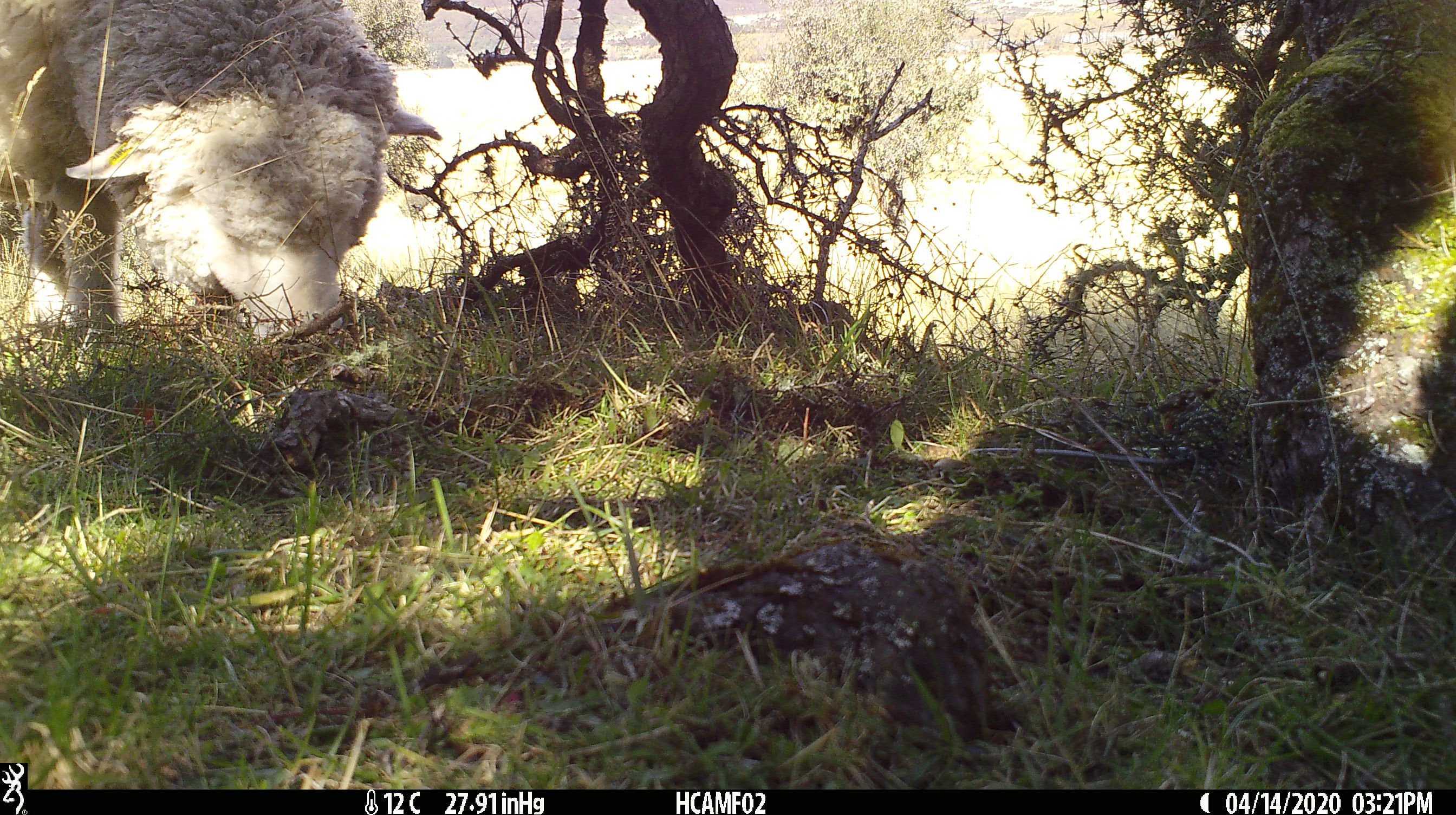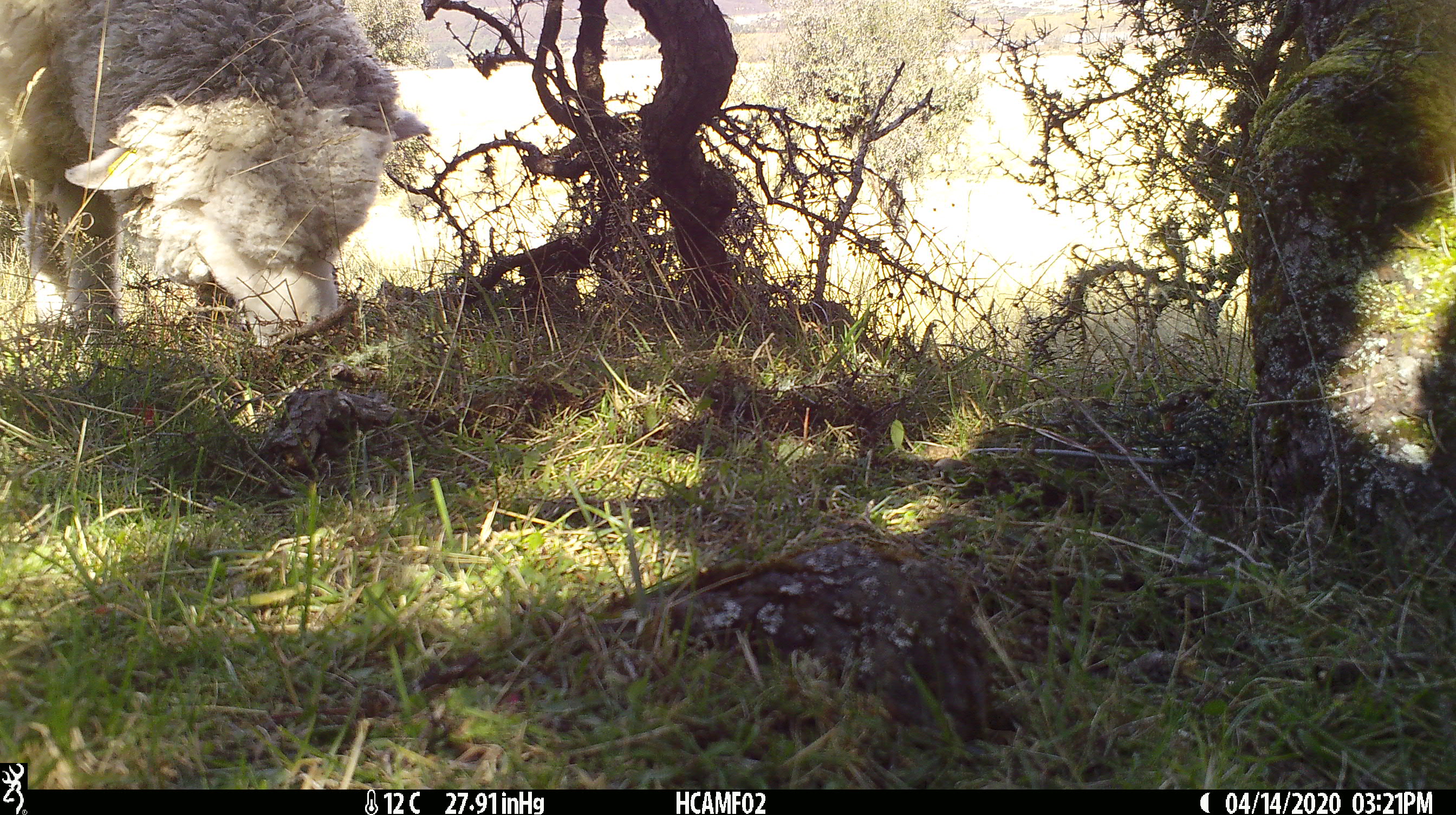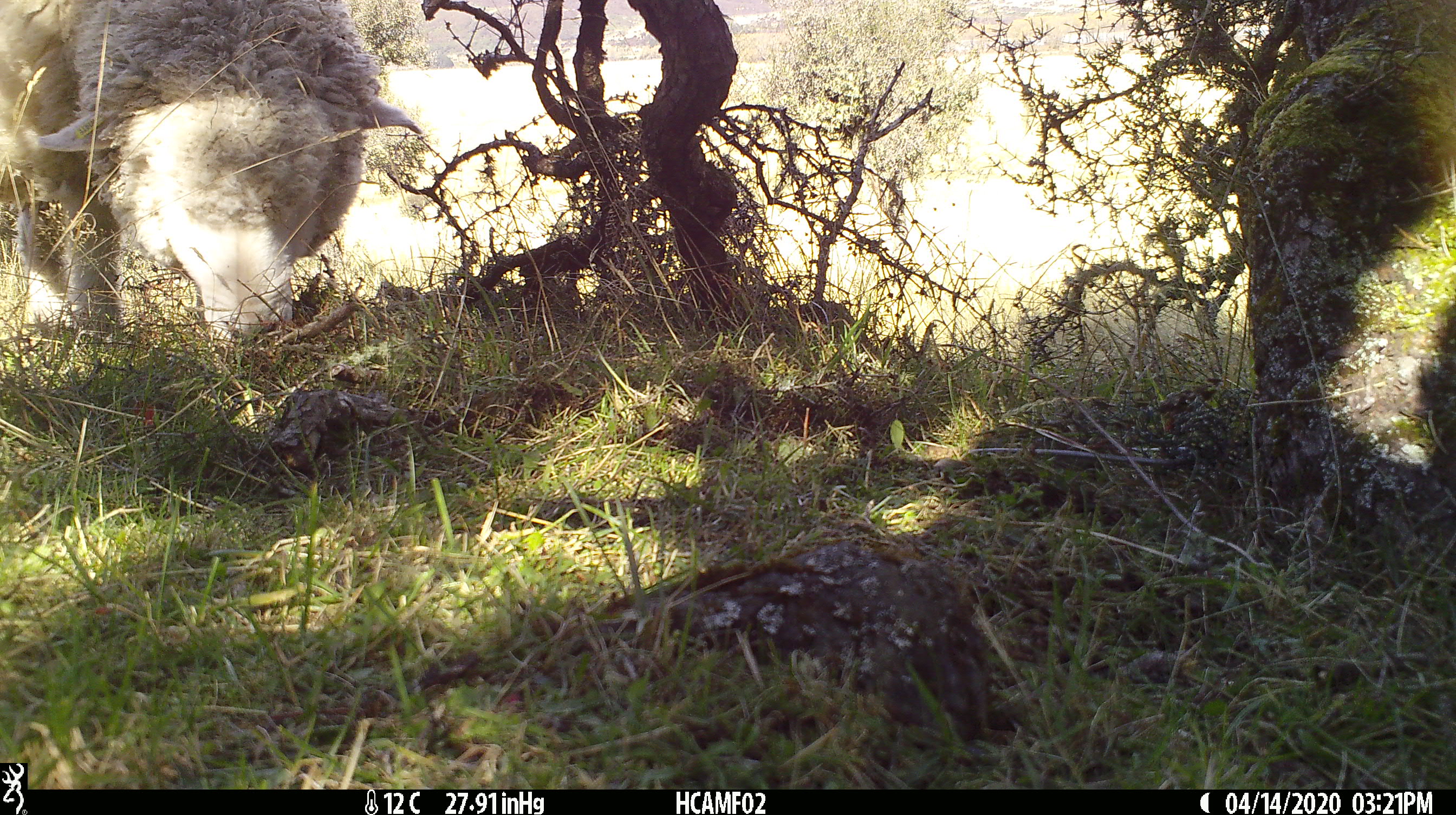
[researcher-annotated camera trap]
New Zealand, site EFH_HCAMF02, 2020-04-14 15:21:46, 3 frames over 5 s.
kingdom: Animalia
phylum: Chordata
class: Mammalia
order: Artiodactyla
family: Bovidae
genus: Ovis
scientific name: Ovis aries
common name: domestic sheep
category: sheep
Sheep (domestic sheep) (Ovis aries).